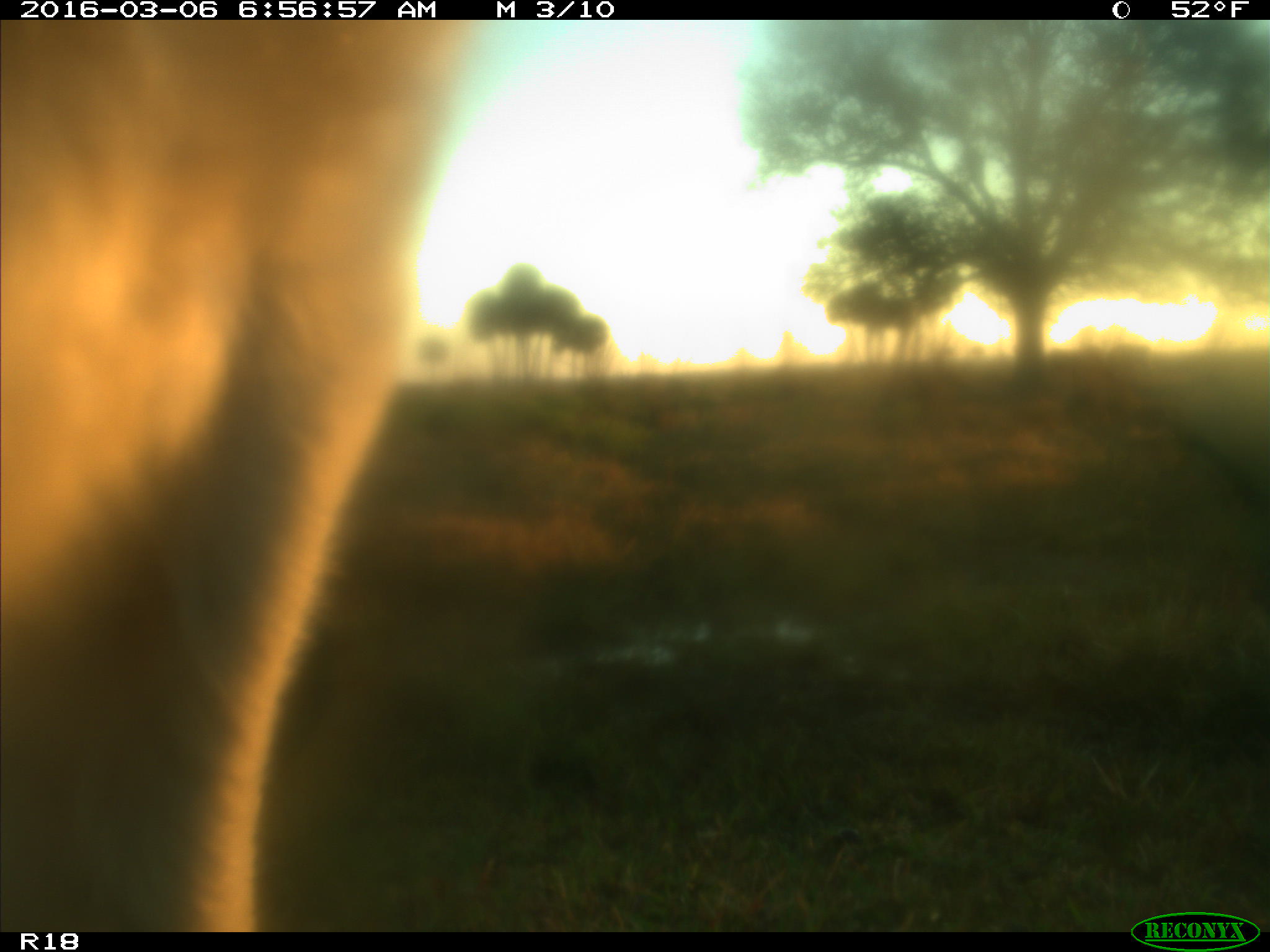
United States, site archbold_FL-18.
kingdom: Animalia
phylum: Chordata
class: Mammalia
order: Artiodactyla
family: Bovidae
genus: Bos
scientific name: Bos taurus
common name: domestic cow